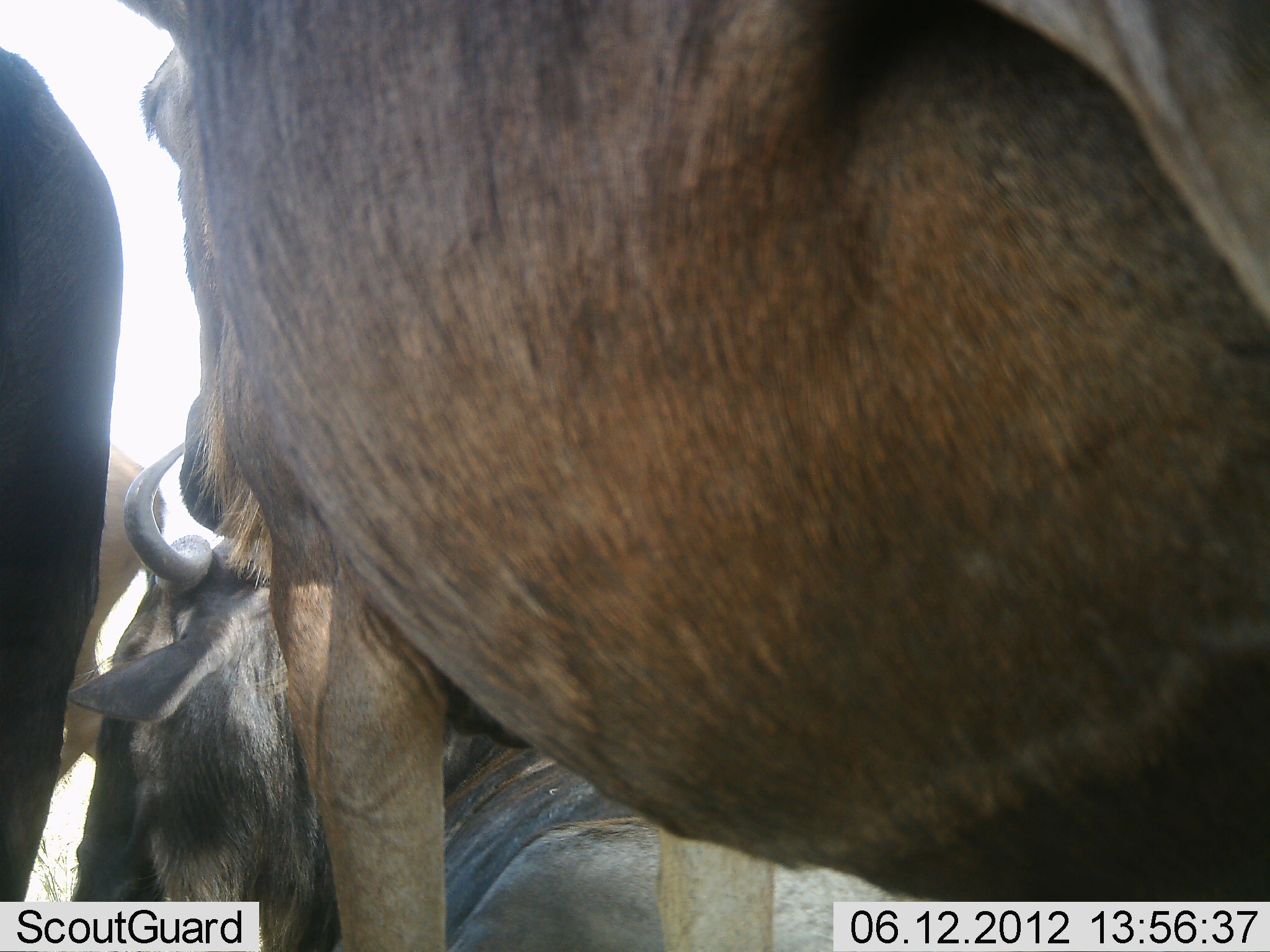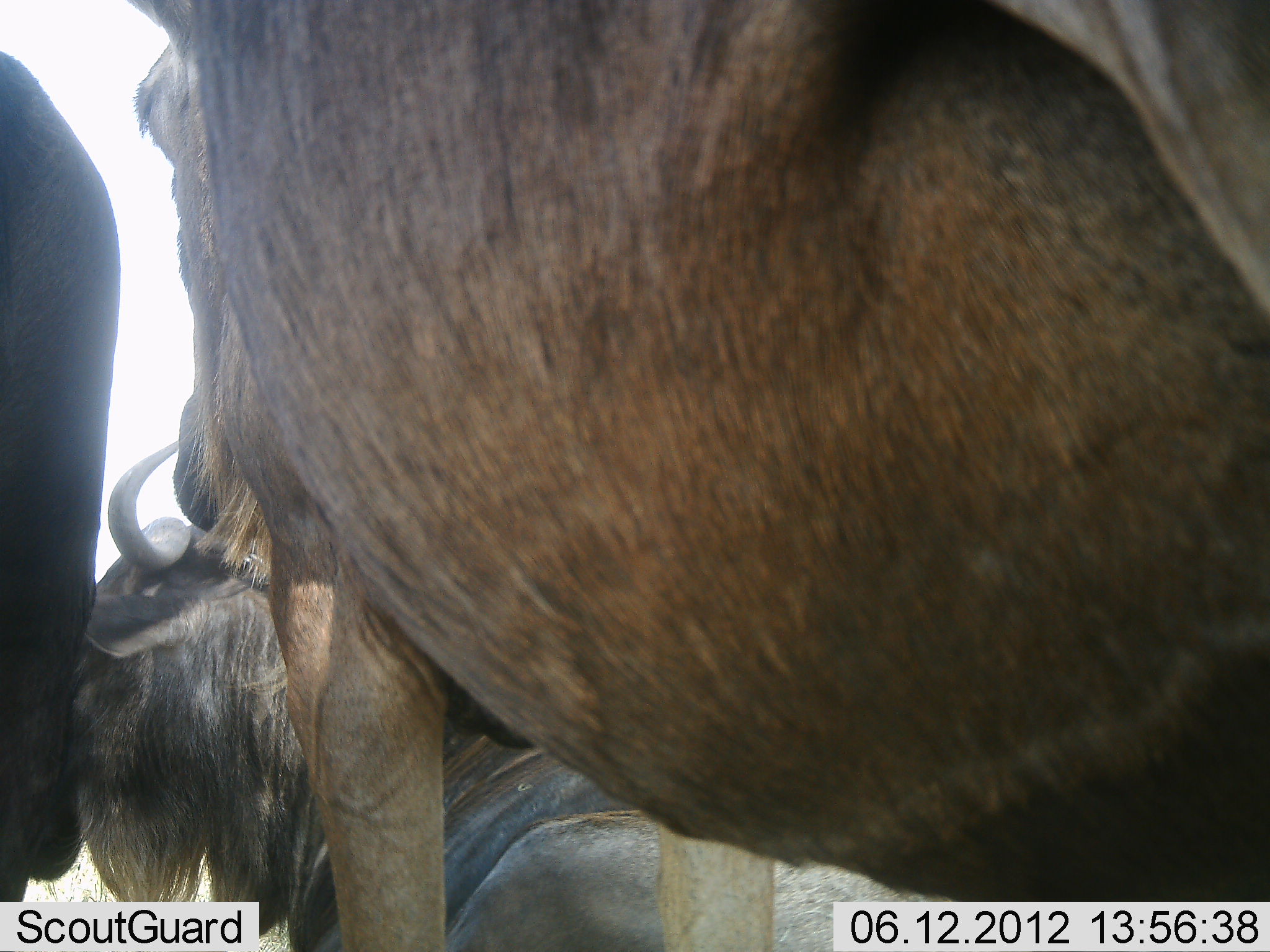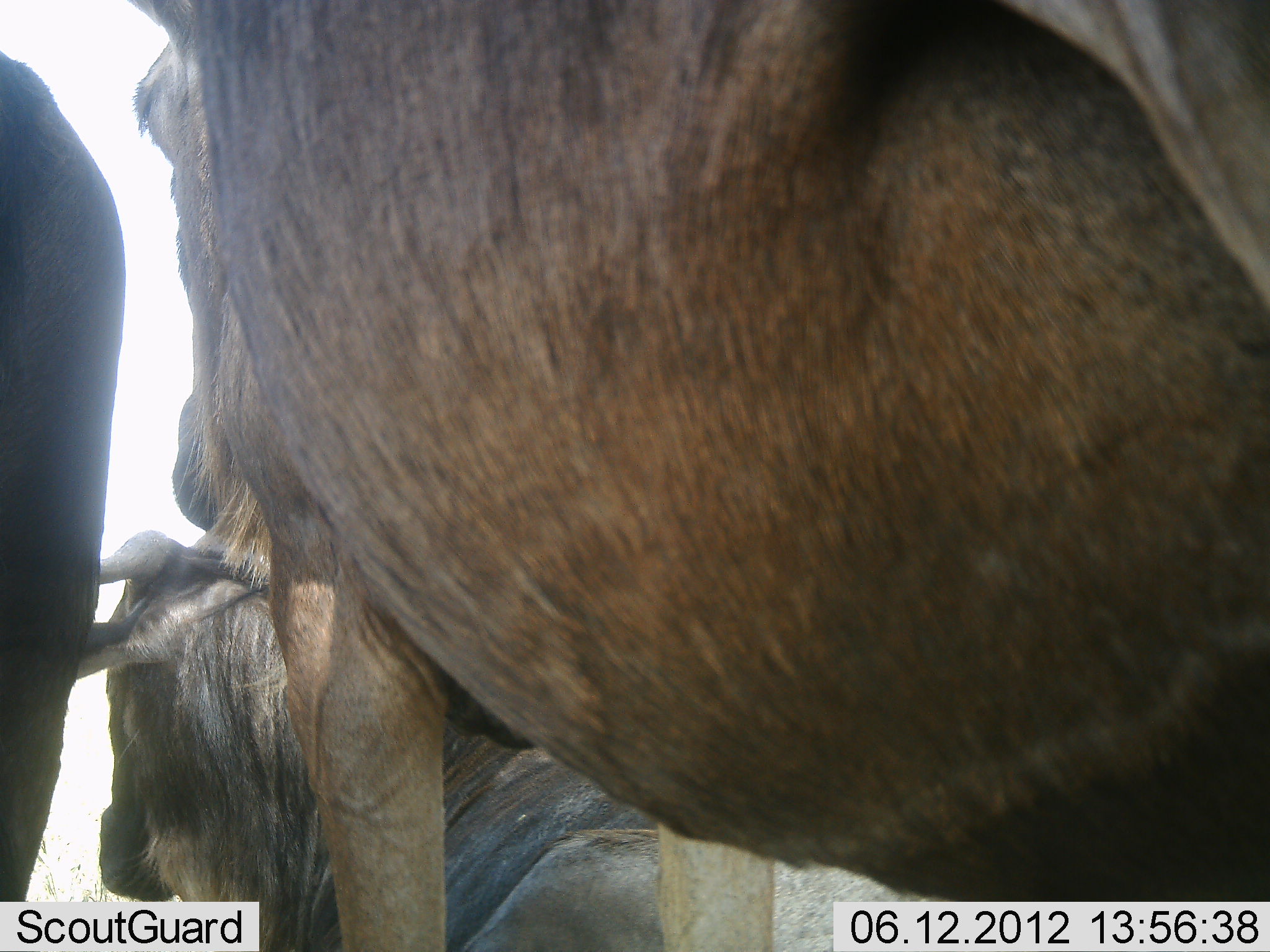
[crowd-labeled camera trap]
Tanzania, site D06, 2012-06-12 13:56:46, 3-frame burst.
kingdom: Animalia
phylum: Chordata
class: Mammalia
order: Artiodactyla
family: Bovidae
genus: Connochaetes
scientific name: Connochaetes taurinus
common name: blue wildebeest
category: wildebeest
Wildebeest (blue wildebeest) (Connochaetes taurinus), count 3. Behavior (volunteer vote fractions): standing 80%, resting 70%, moving 10%, interacting 50%. Young present (vote fraction): 0%. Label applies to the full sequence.